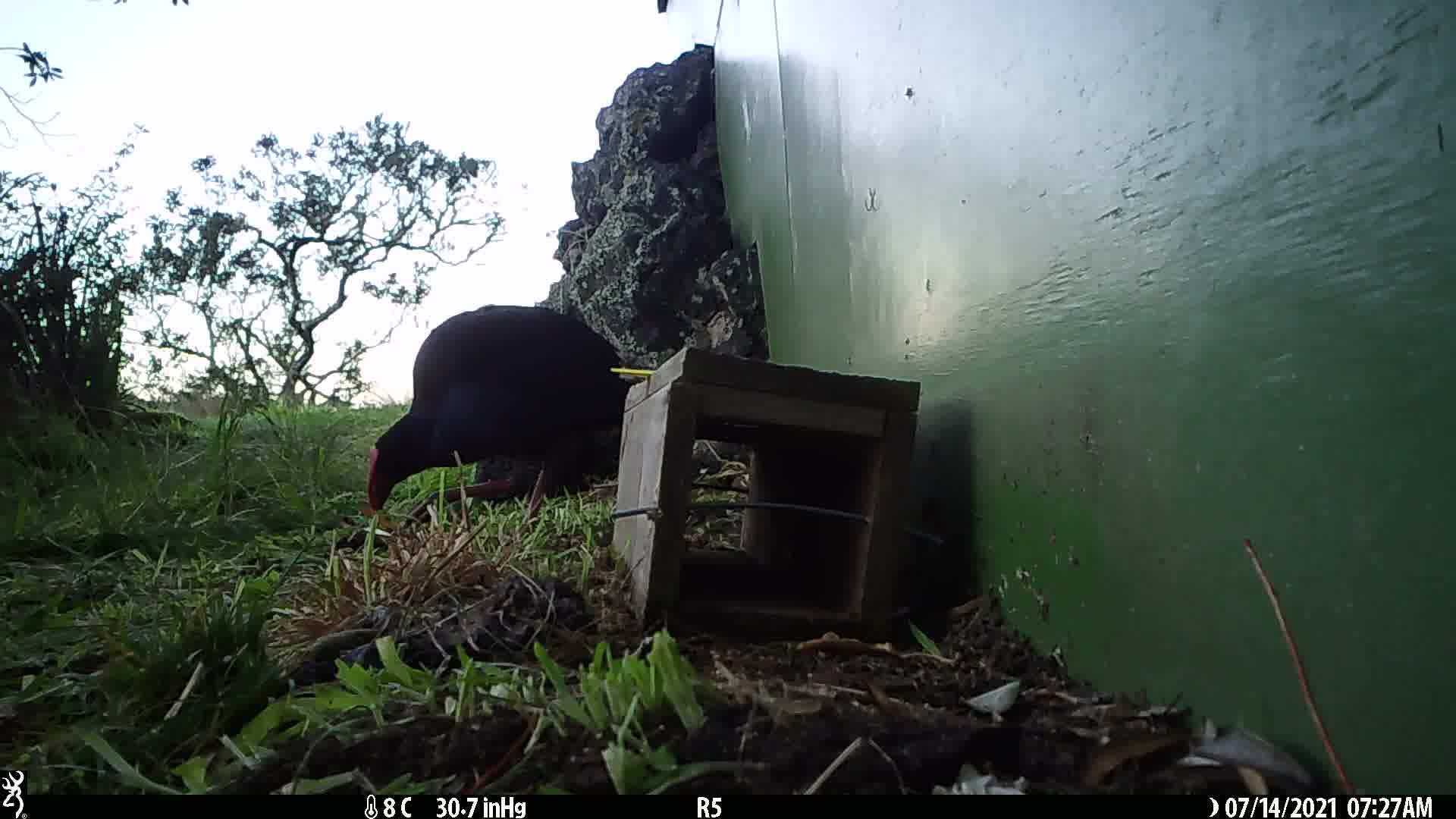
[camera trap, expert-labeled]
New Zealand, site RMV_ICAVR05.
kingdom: Animalia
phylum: Chordata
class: Aves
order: Gruiformes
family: Rallidae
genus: Porphyrio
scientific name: Porphyrio melanotus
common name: australasian swamphen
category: pukeko